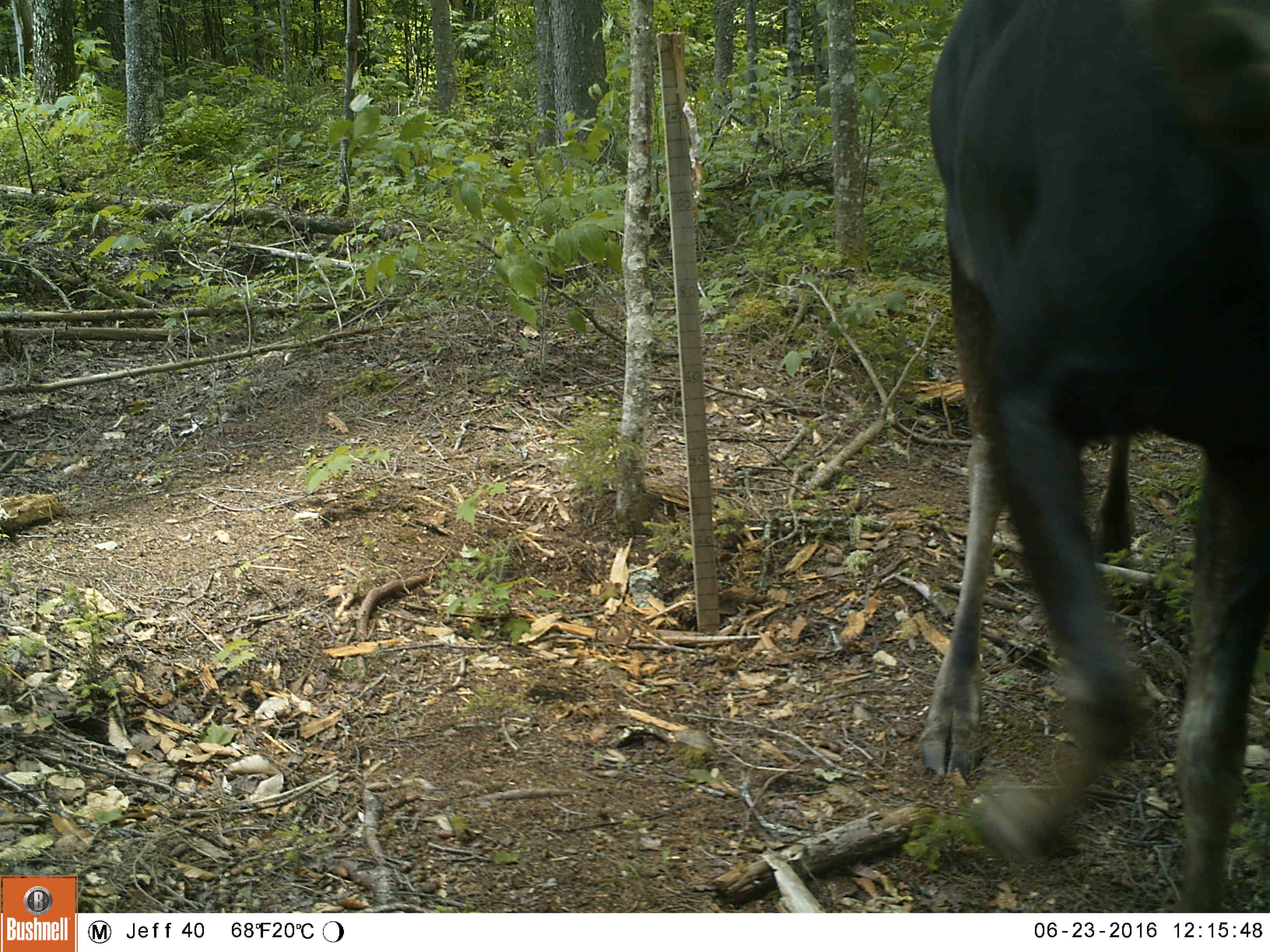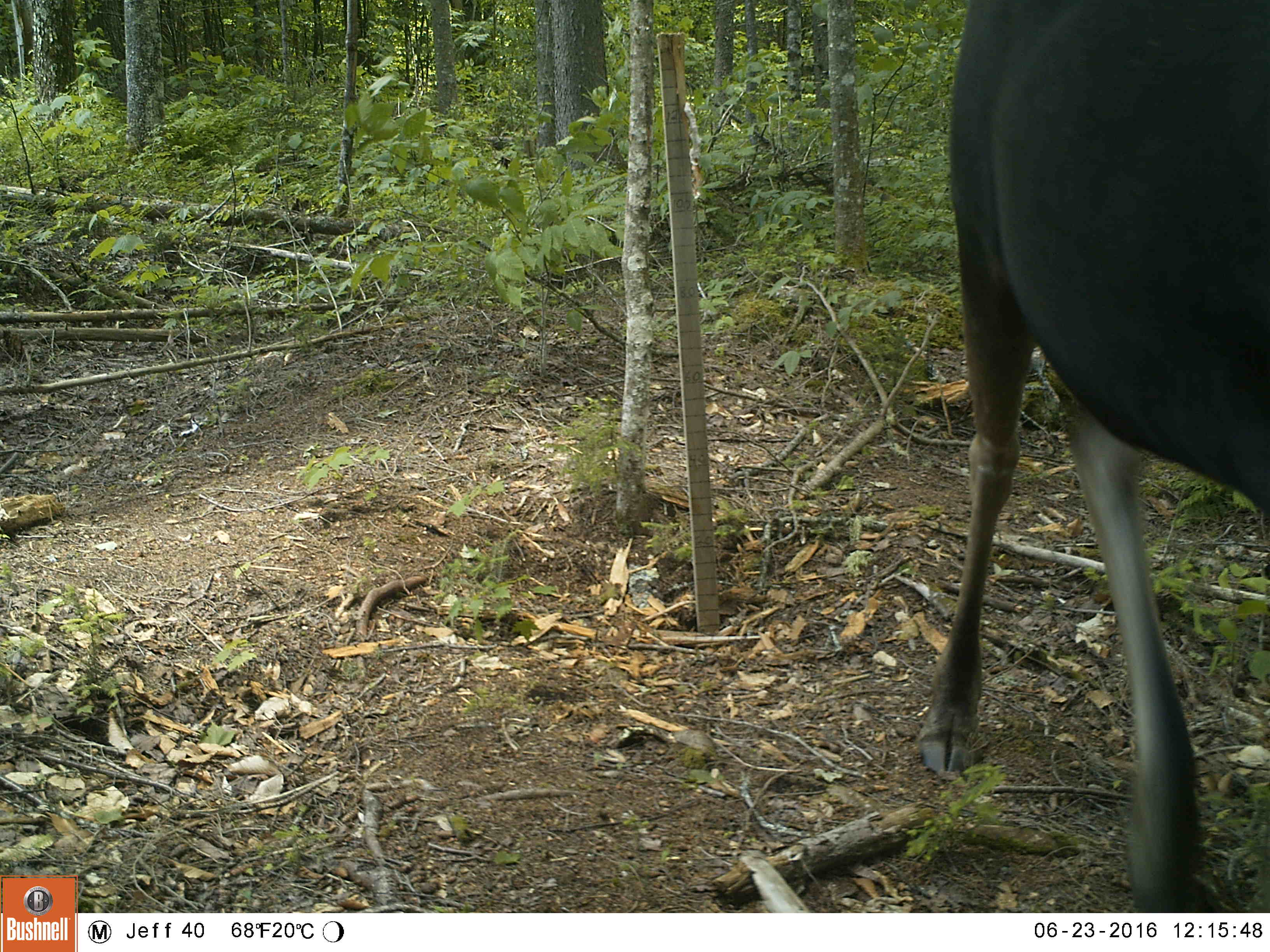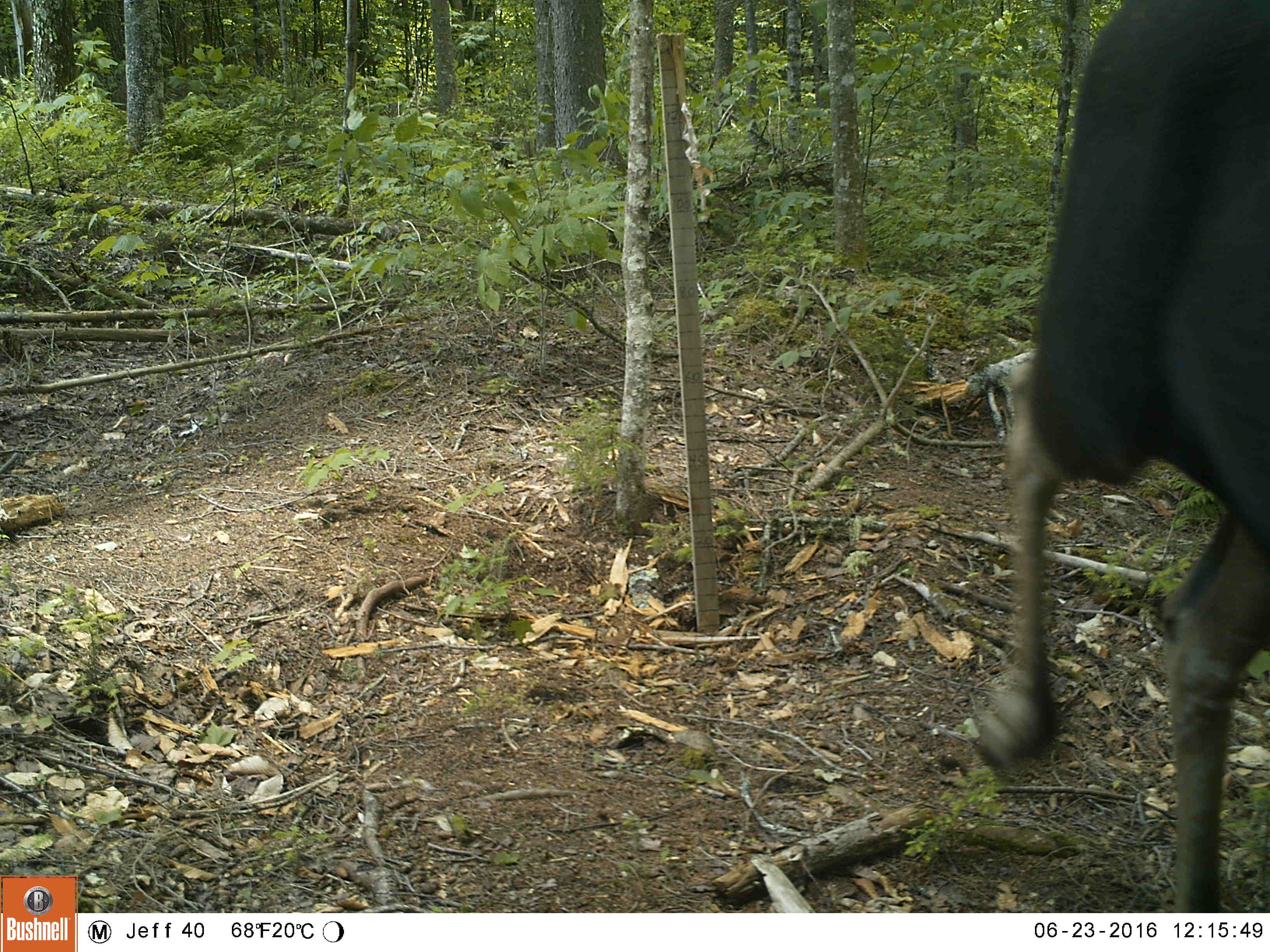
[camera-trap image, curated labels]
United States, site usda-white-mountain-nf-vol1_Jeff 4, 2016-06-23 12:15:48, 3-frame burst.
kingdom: Animalia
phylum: Chordata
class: Mammalia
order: Artiodactyla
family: Cervidae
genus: Alces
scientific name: Alces alces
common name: moose